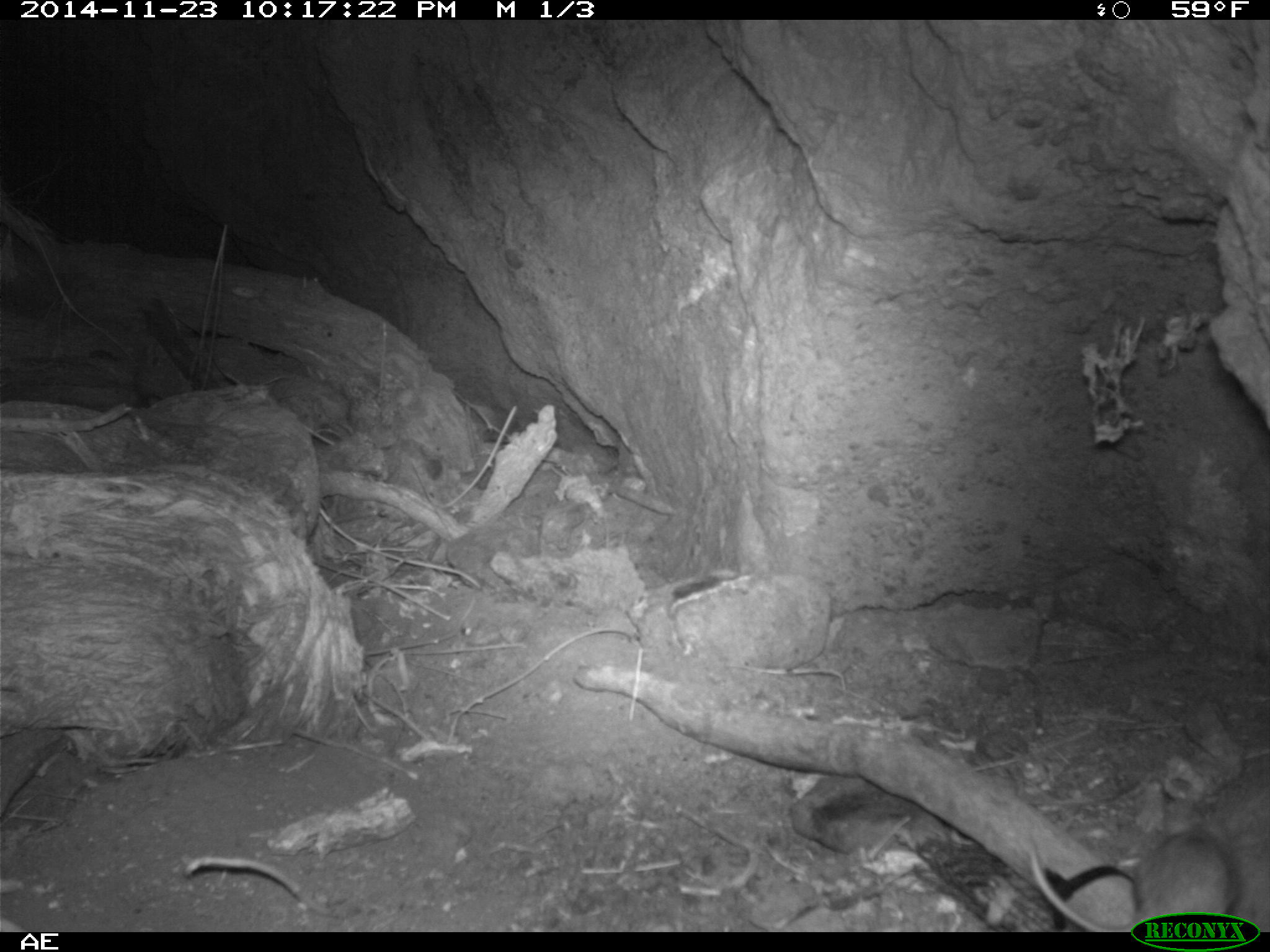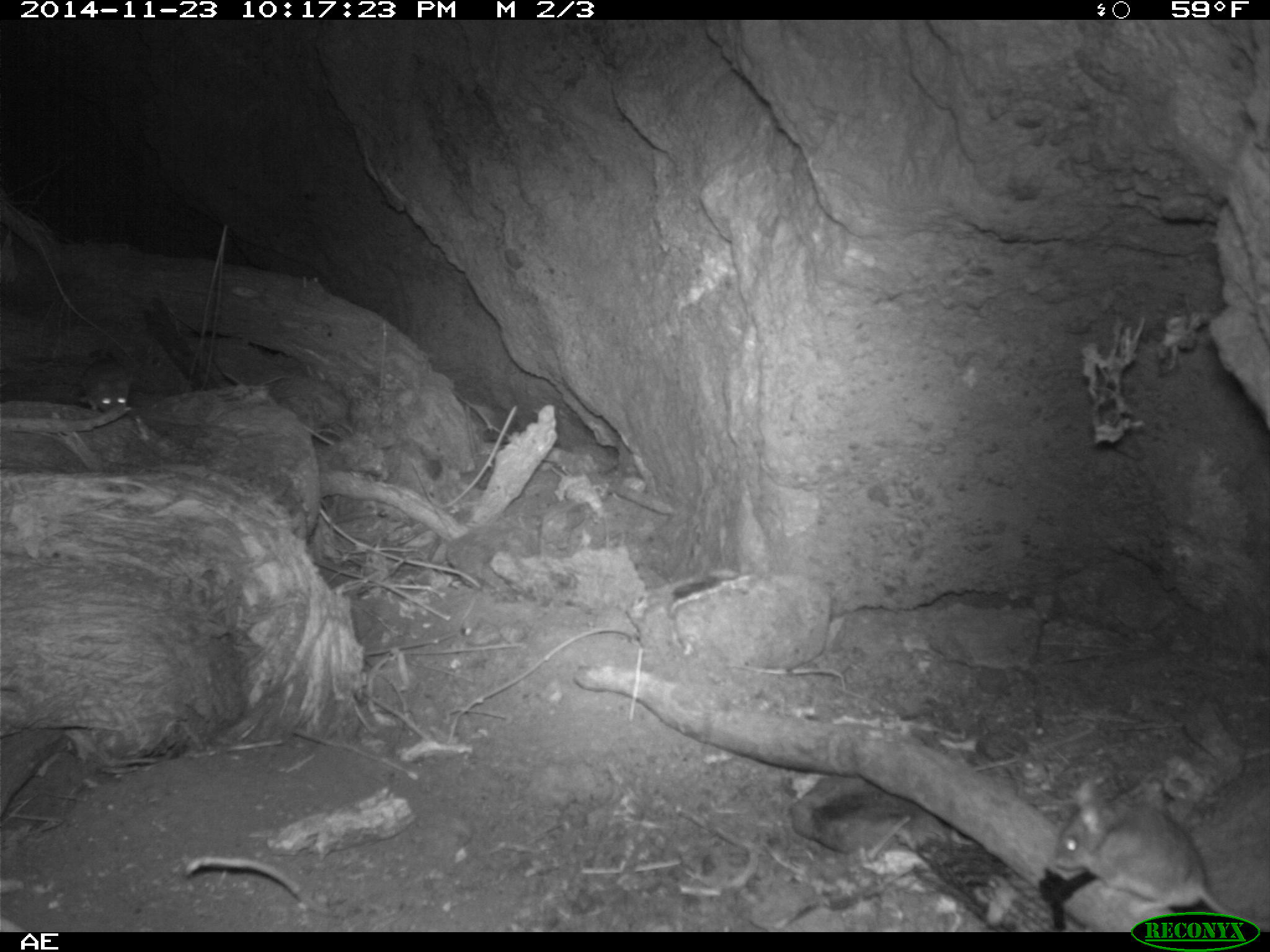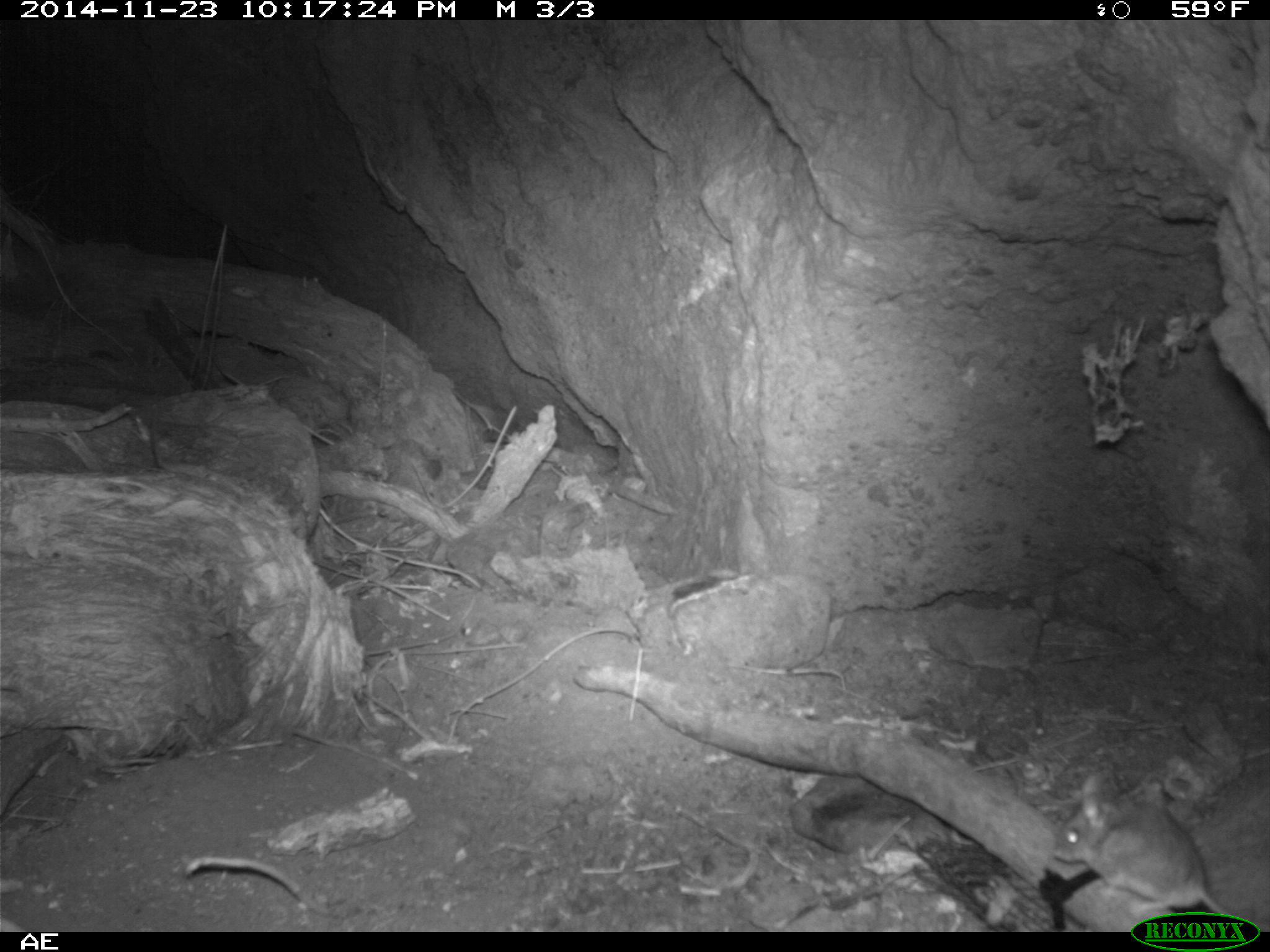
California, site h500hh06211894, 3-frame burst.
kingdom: Animalia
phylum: Chordata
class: Mammalia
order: Rodentia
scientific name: Rodentia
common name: rodent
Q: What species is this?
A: Rodent (Rodentia).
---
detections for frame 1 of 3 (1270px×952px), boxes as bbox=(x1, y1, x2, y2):
rodent: bbox=(1020, 828, 1243, 932)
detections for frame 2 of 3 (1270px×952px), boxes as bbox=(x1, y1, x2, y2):
rodent: bbox=(1055, 782, 1269, 930); bbox=(59, 359, 130, 412)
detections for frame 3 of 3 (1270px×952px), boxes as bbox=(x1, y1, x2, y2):
rodent: bbox=(1051, 775, 1269, 932)